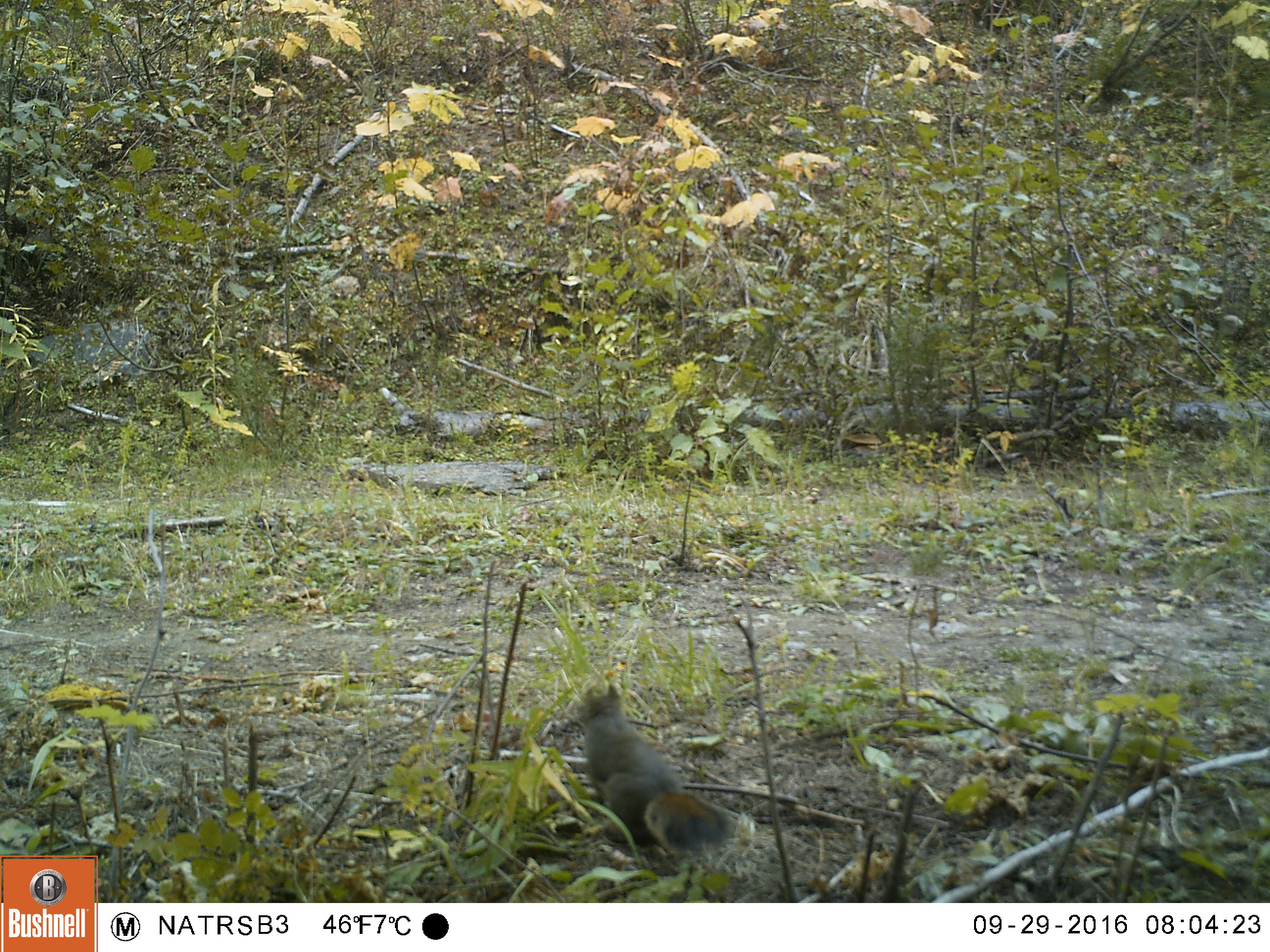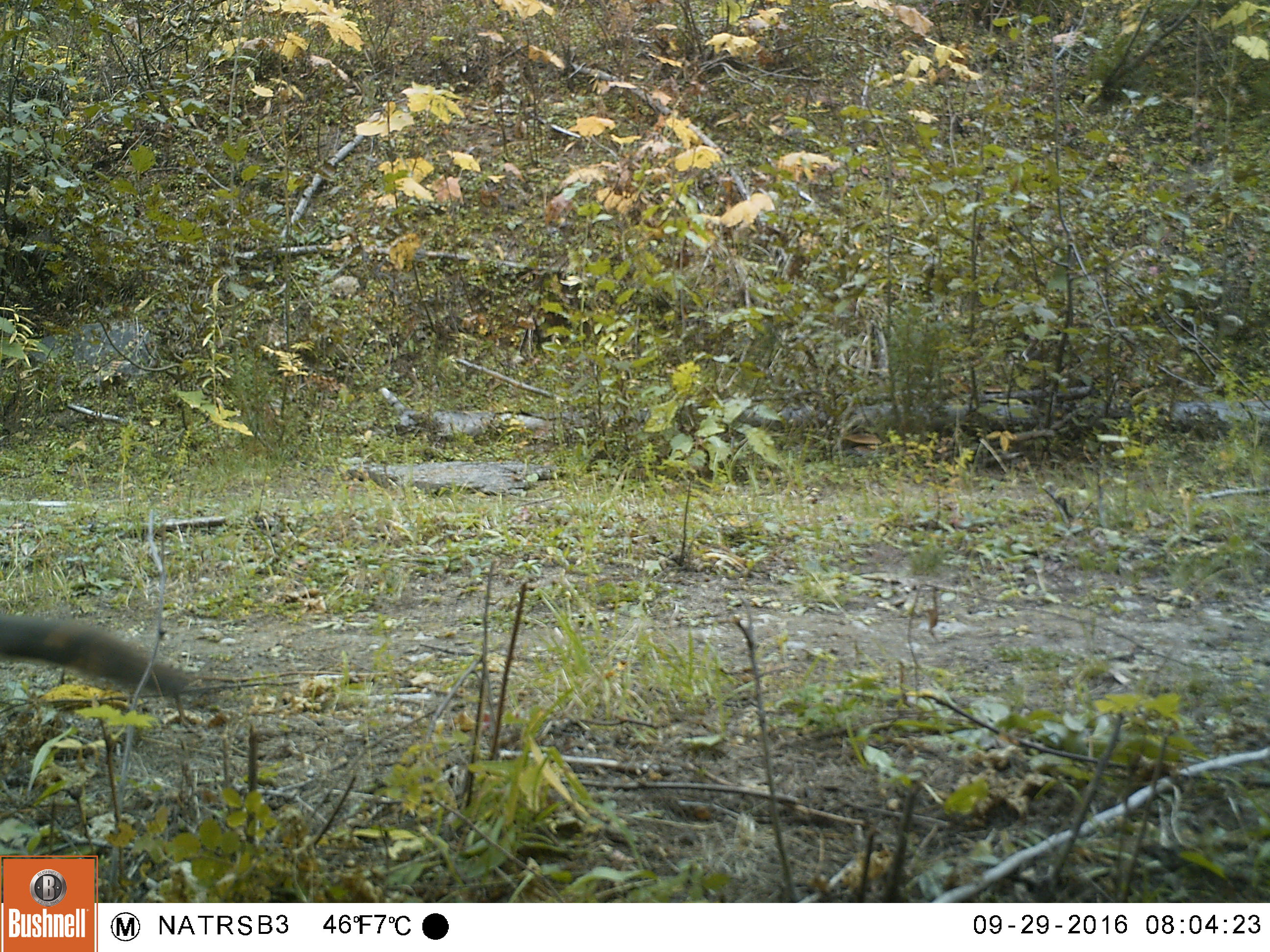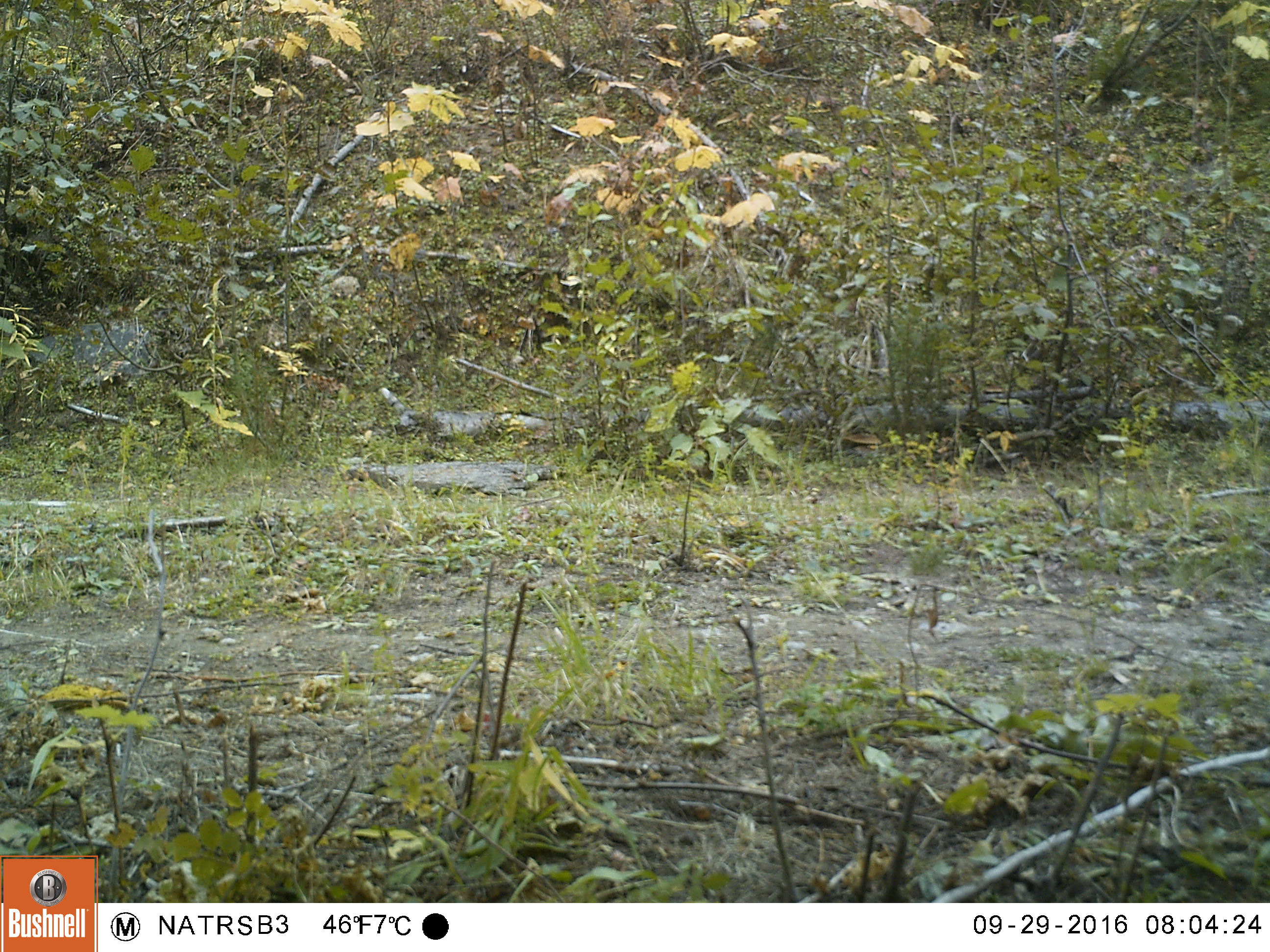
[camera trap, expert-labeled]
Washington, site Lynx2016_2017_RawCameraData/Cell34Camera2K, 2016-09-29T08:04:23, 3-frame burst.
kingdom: Animalia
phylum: Chordata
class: Mammalia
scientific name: Mammalia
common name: small mammal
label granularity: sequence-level